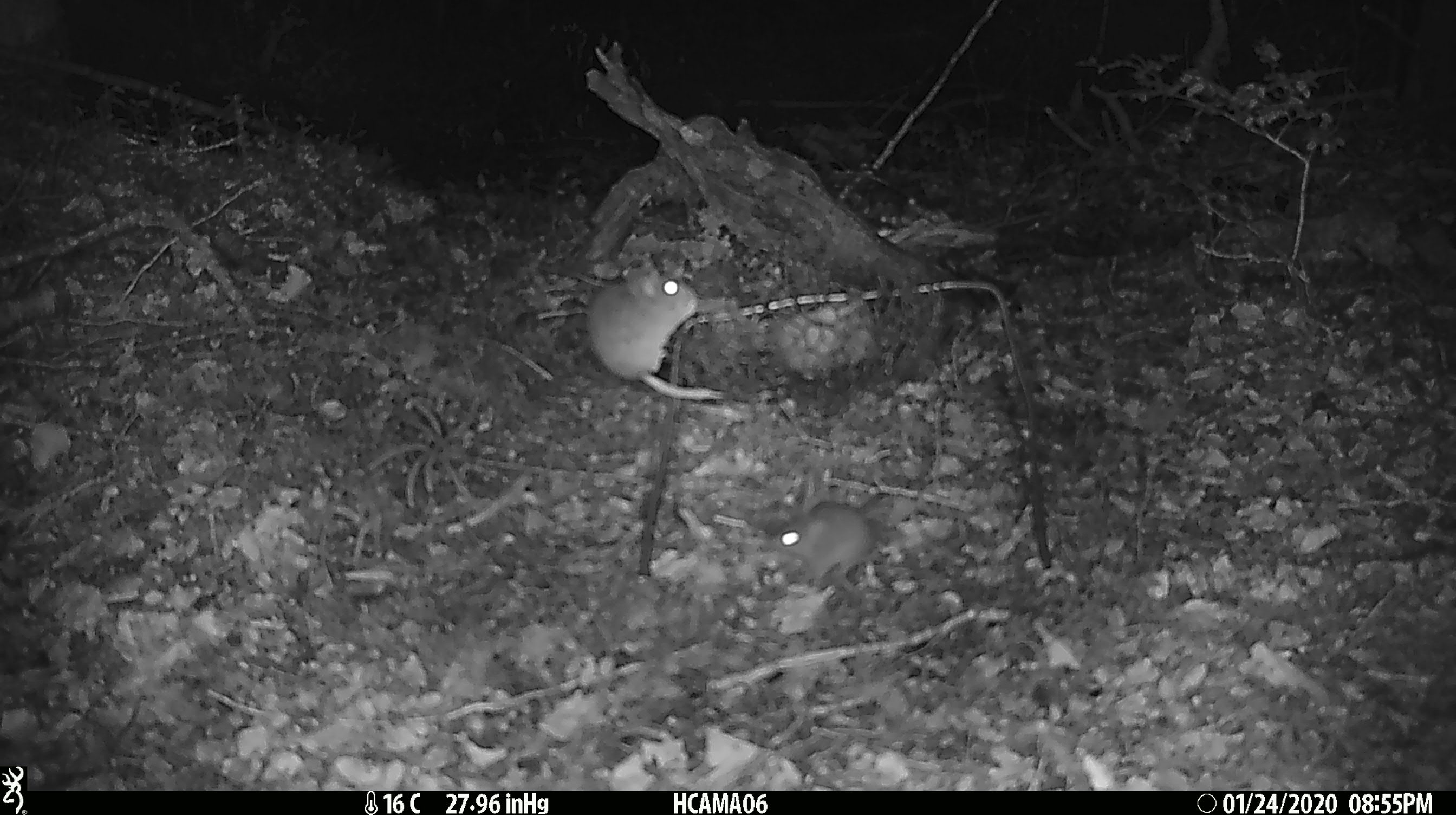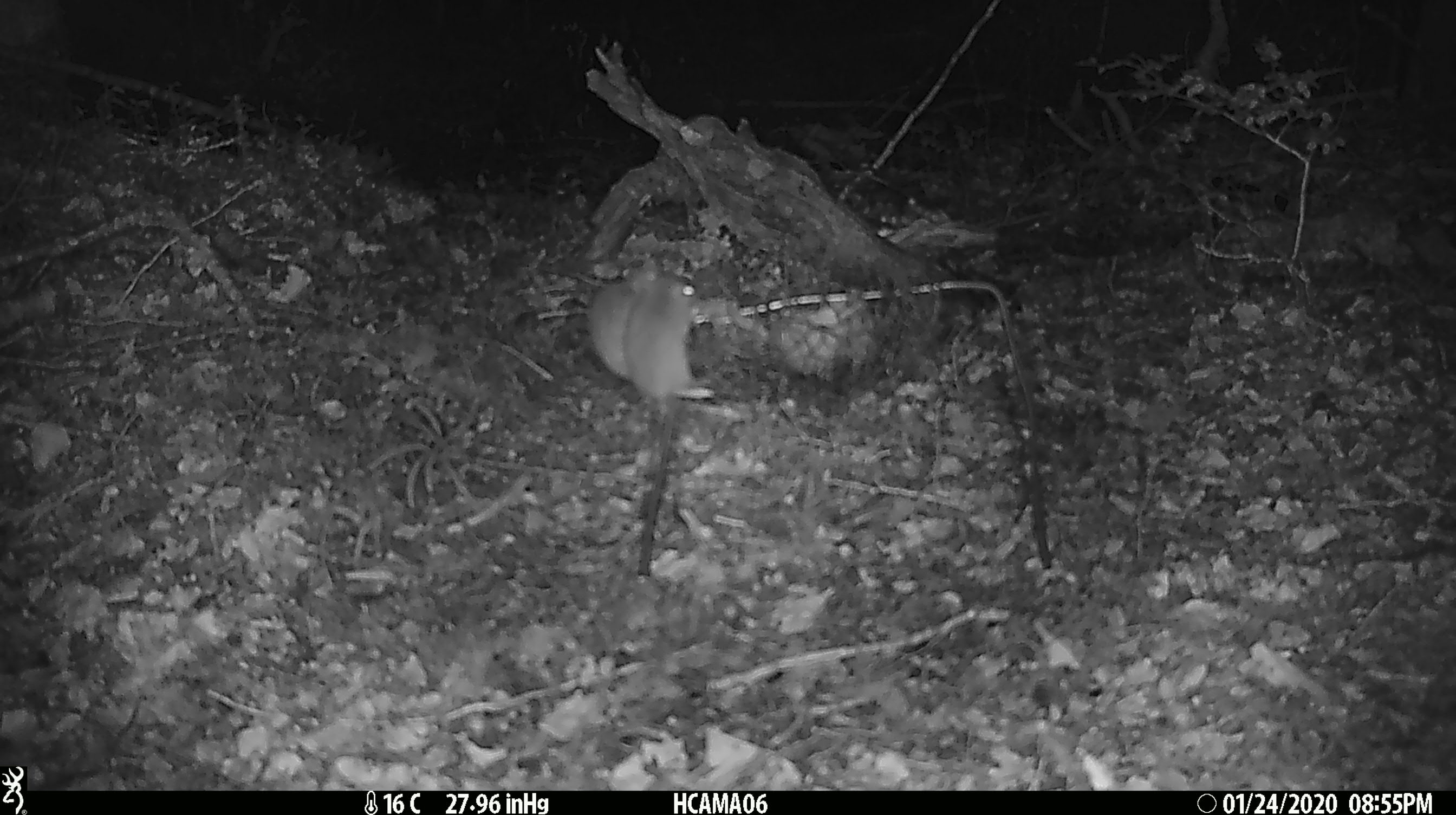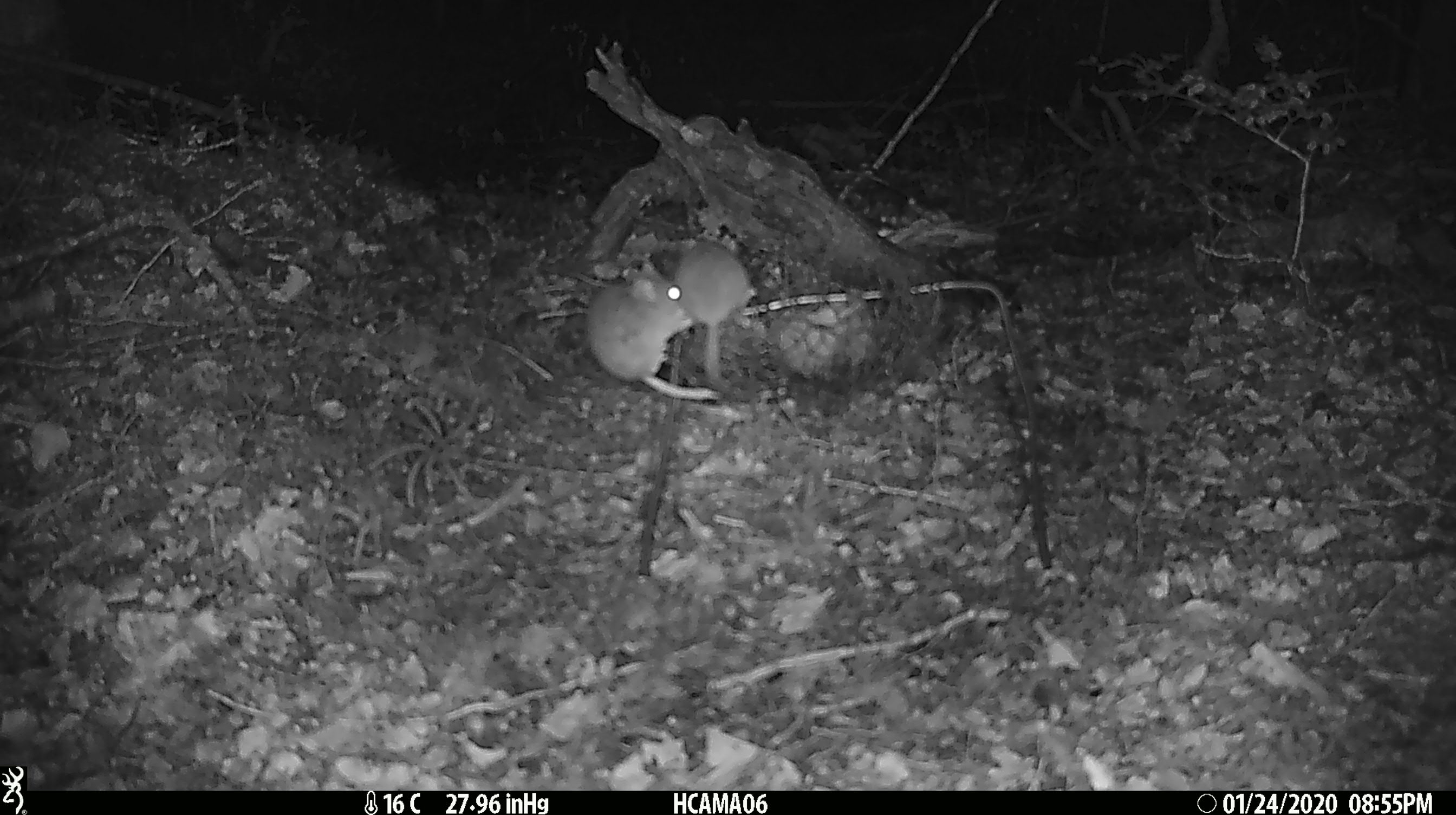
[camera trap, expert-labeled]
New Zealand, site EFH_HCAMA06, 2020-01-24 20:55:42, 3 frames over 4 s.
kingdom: Animalia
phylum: Chordata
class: Mammalia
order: Rodentia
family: Muridae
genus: Mus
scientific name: Mus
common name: mouse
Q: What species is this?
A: Mouse (Mus).